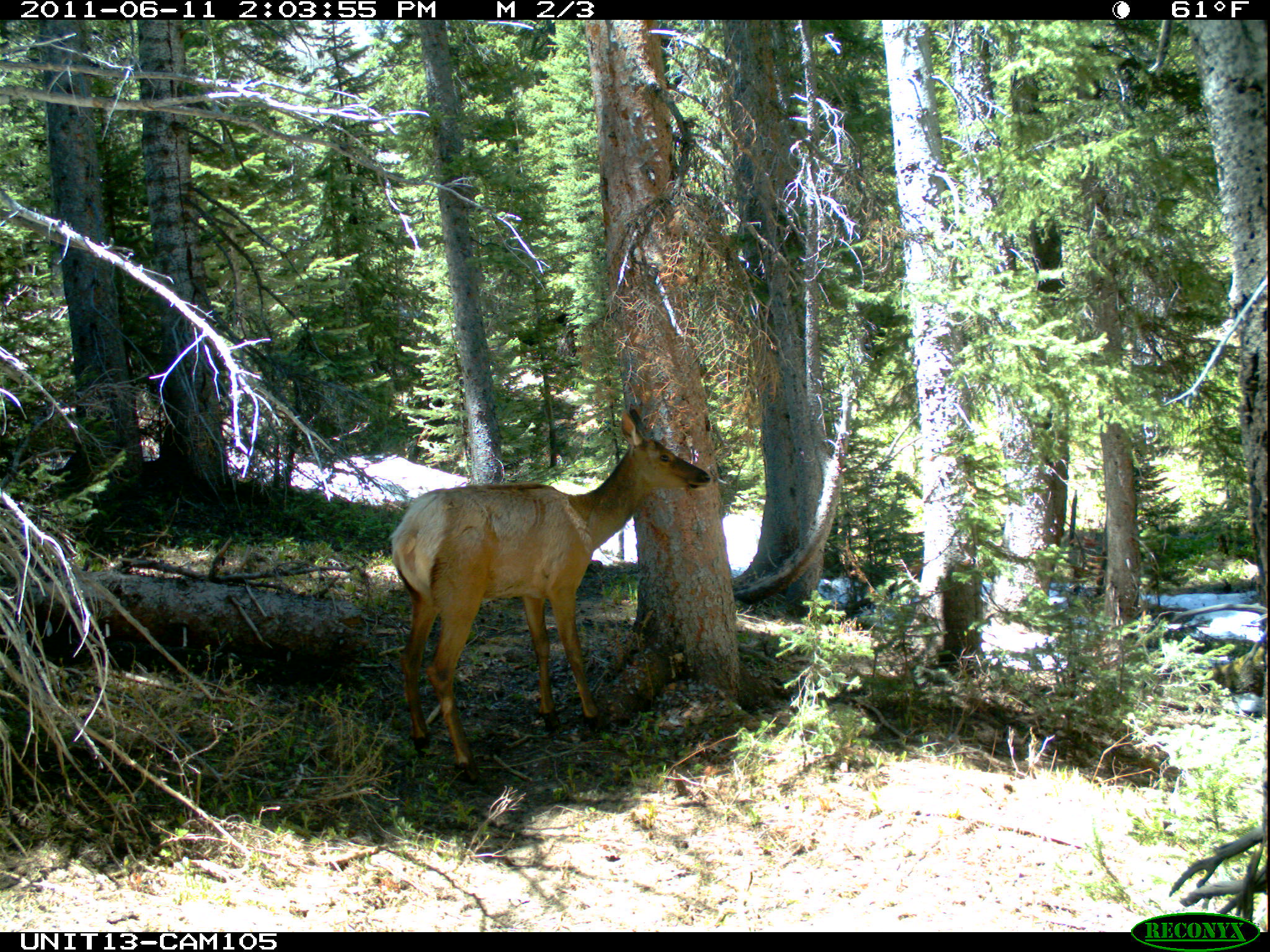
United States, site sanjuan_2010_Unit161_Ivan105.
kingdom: Animalia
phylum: Chordata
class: Mammalia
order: Artiodactyla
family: Cervidae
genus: Cervus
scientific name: Cervus elaphus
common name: red deer